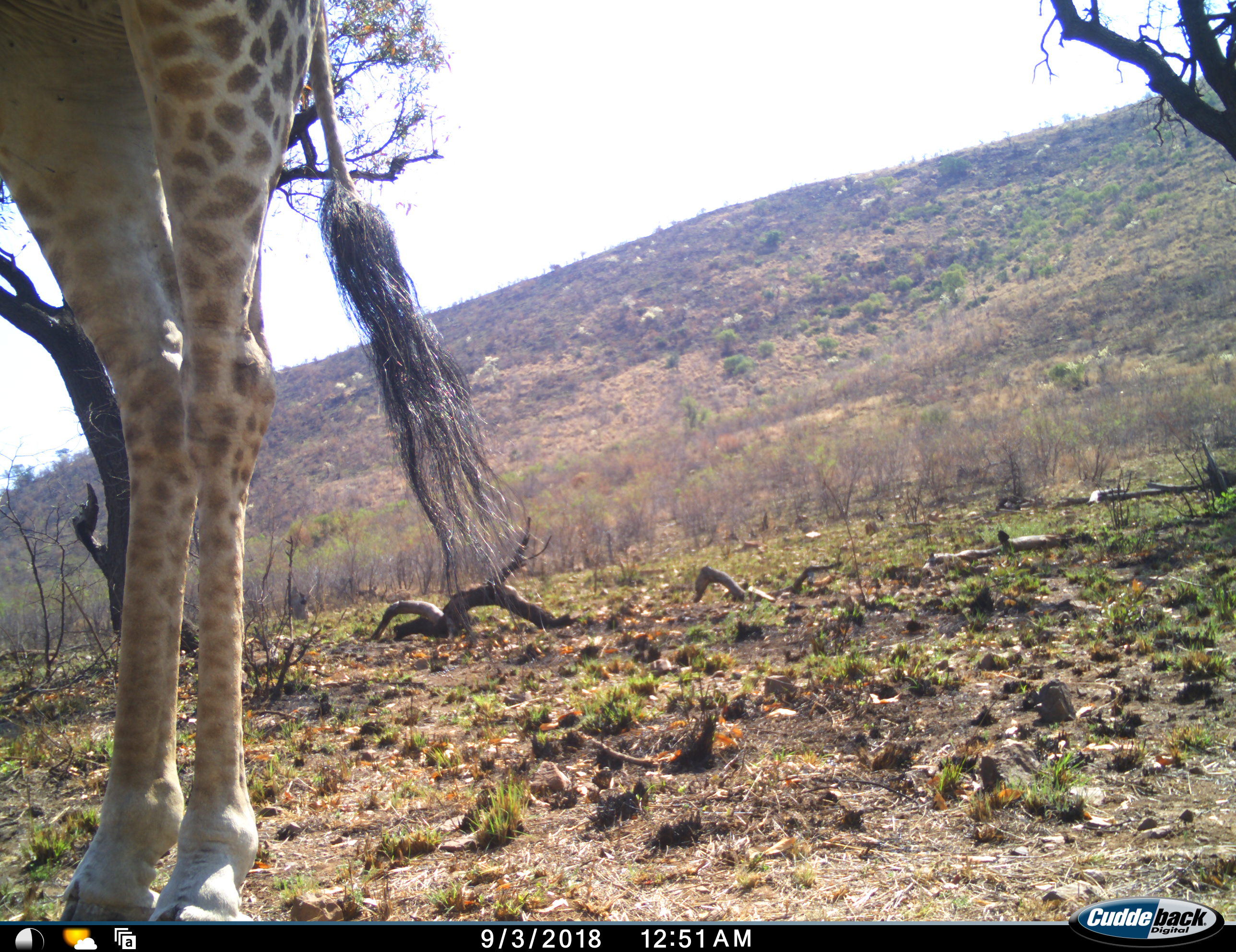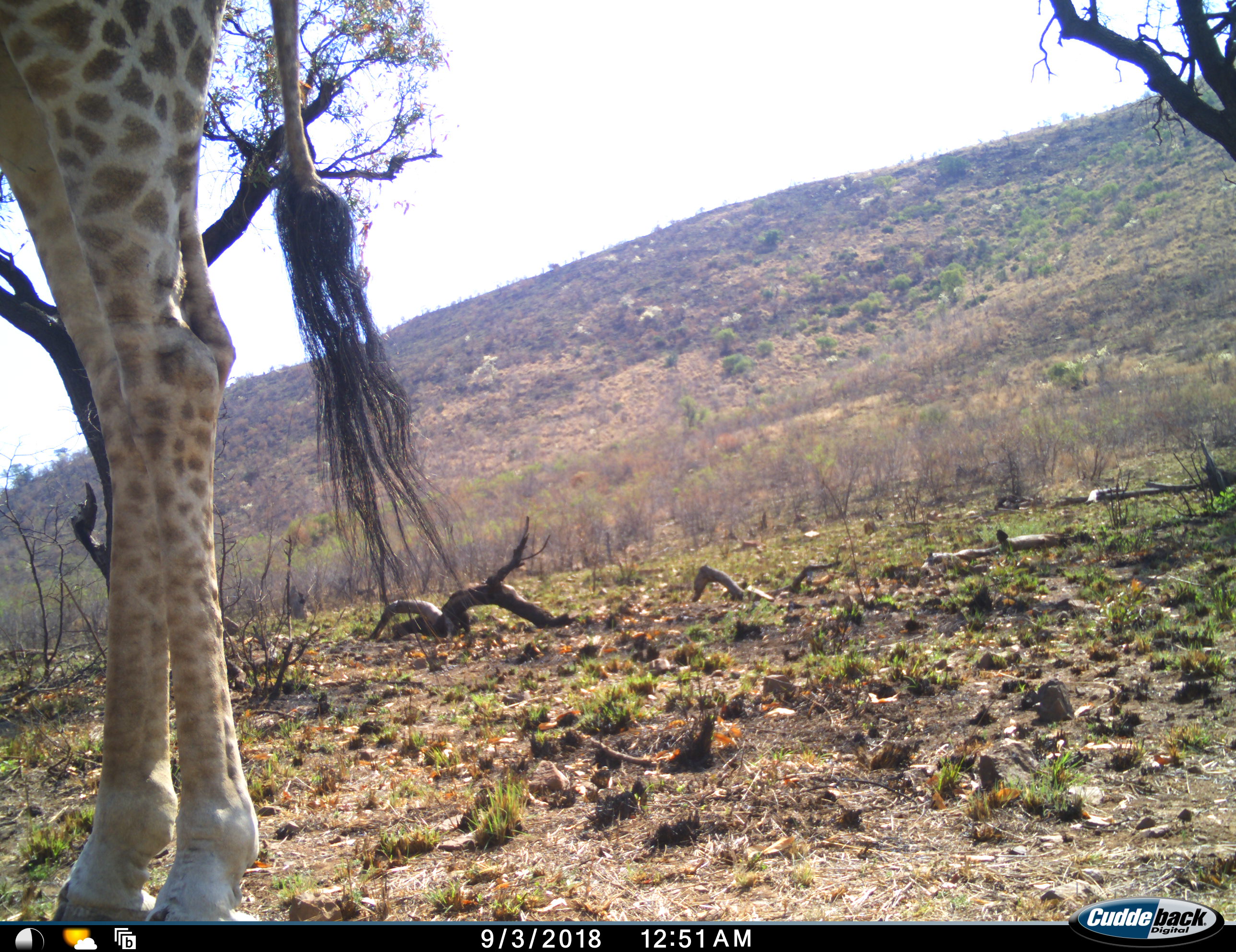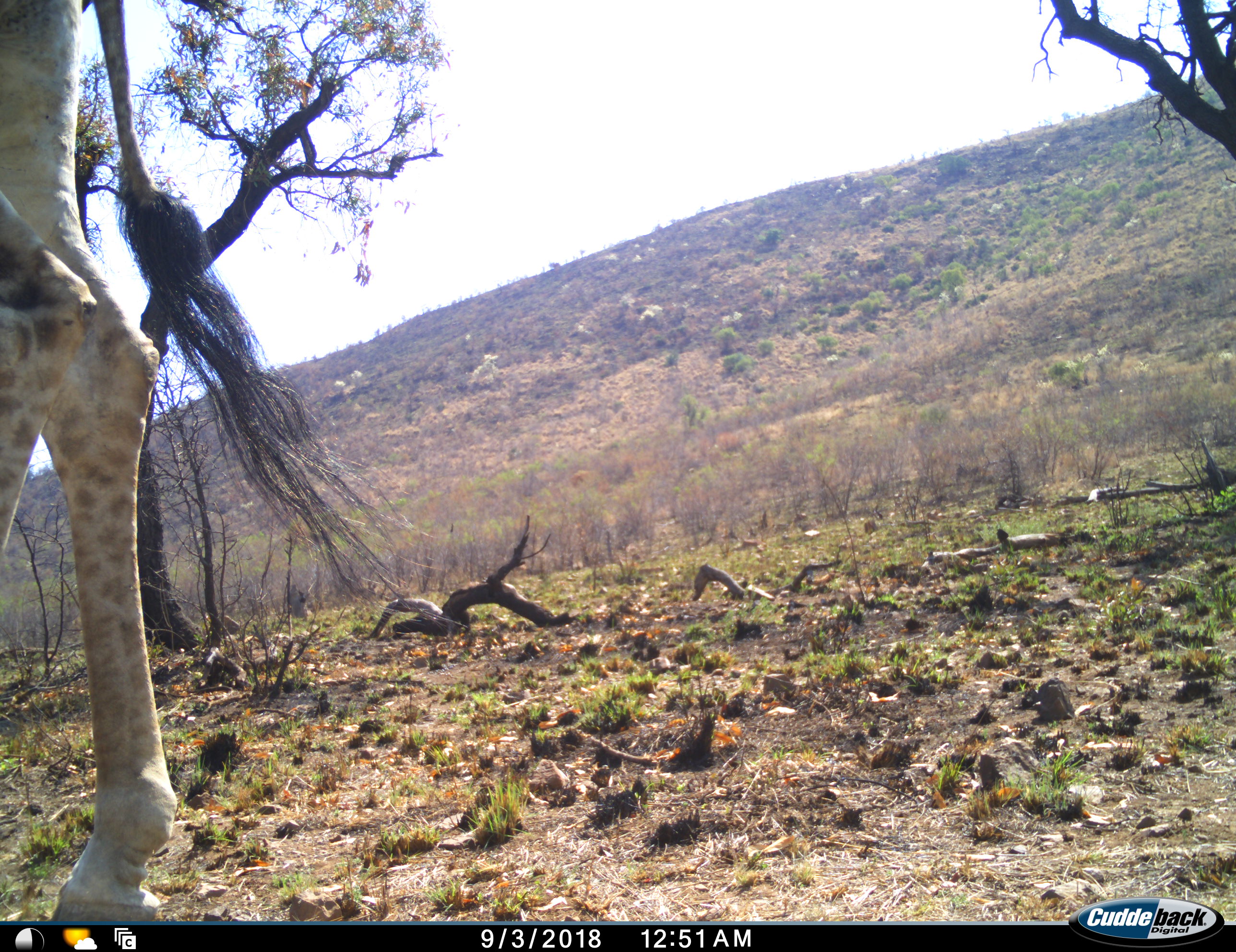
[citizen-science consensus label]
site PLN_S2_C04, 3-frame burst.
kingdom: Animalia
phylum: Chordata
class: Mammalia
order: Artiodactyla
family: Giraffidae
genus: Giraffa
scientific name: Giraffa camelopardalis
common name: giraffe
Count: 1.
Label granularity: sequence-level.